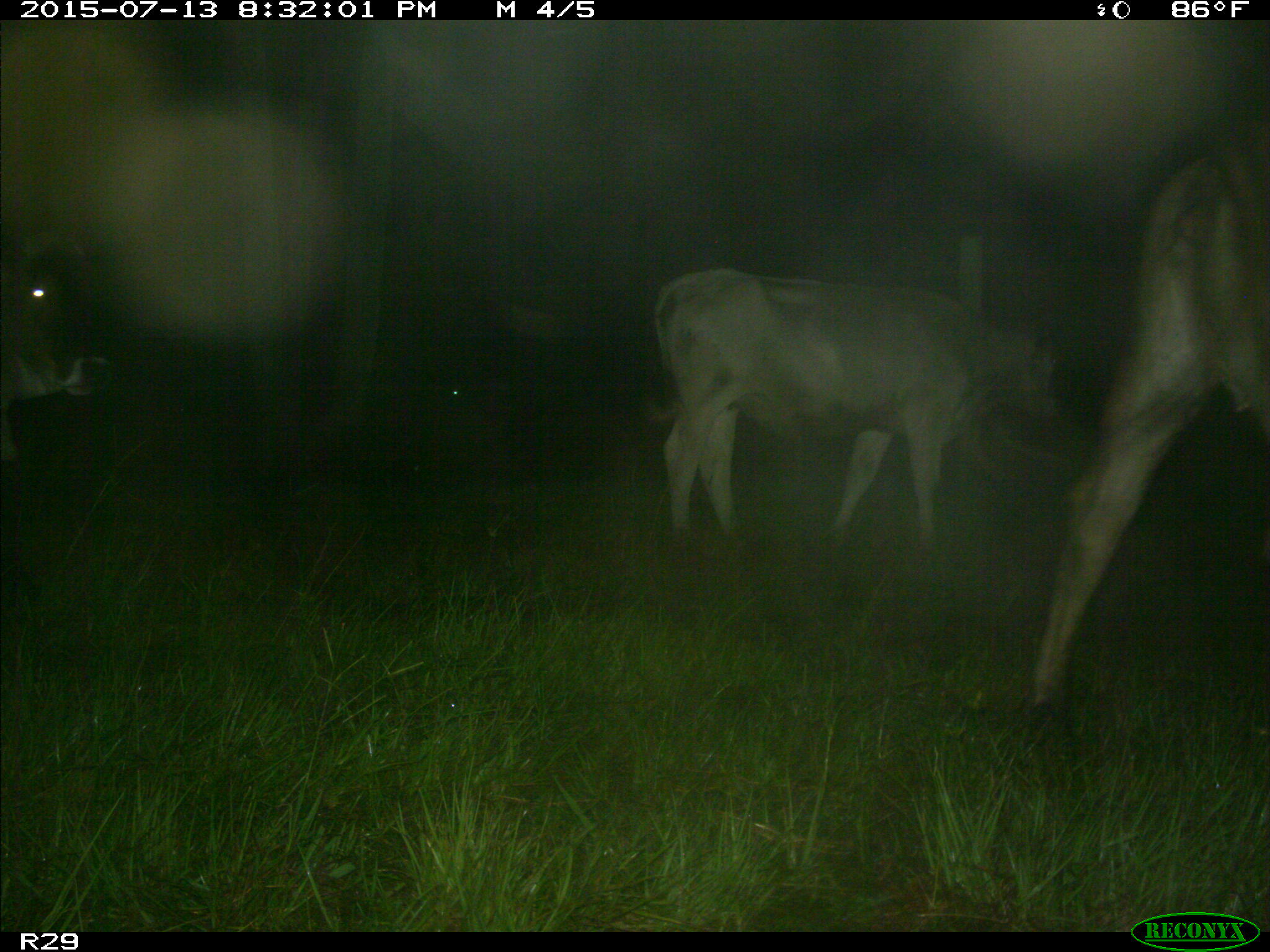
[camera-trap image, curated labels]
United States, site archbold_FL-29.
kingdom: Animalia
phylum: Chordata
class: Mammalia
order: Artiodactyla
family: Bovidae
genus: Bos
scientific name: Bos taurus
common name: domestic cow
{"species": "Bos taurus (domestic cow)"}